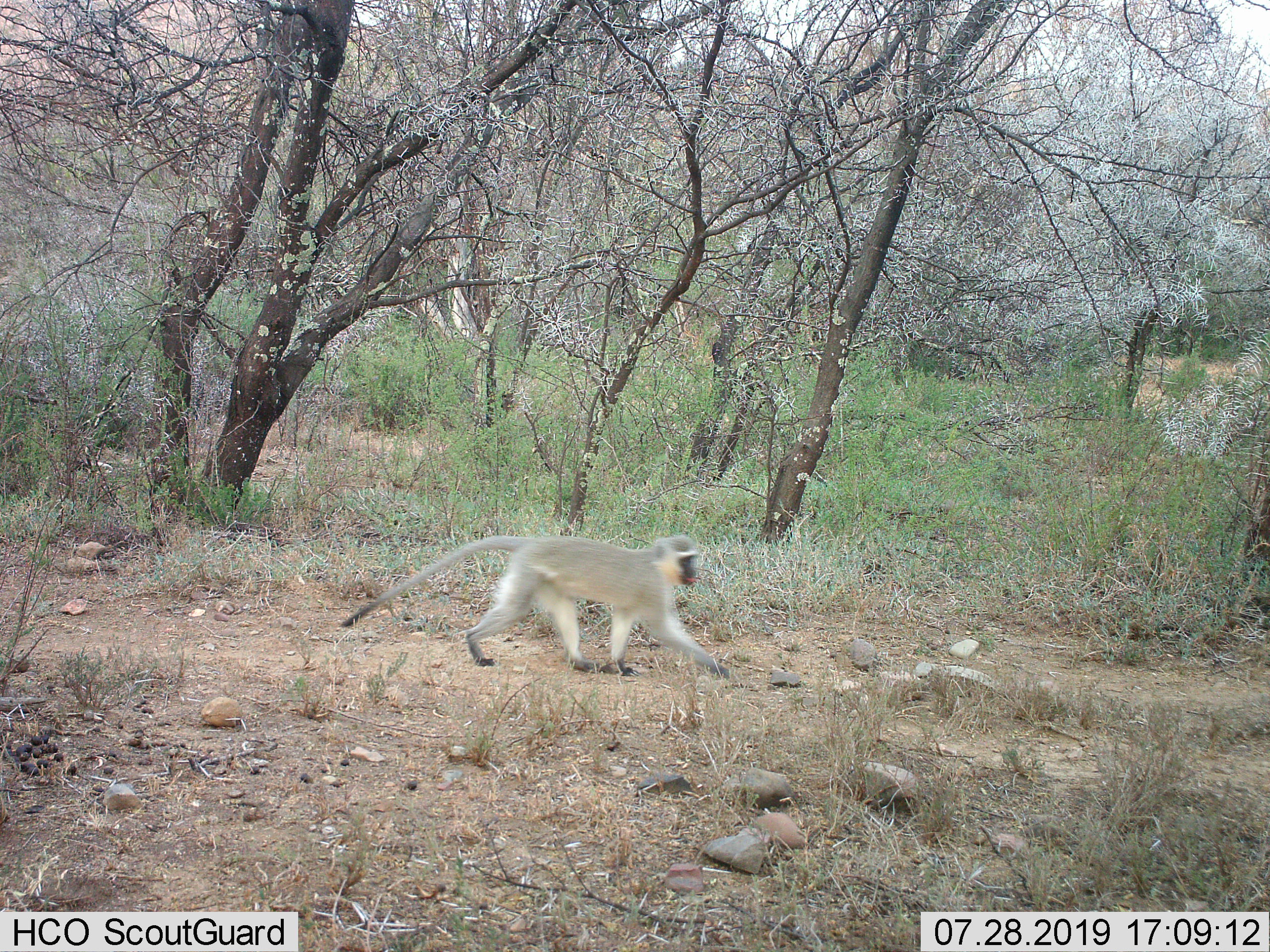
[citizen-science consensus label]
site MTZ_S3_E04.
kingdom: Animalia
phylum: Chordata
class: Mammalia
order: Primates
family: Cercopithecidae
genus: Chlorocebus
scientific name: Chlorocebus pygerythrus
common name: vervet monkey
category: monkeyvervet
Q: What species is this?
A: Monkeyvervet (vervet monkey) (Chlorocebus pygerythrus).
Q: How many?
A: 1.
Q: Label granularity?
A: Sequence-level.